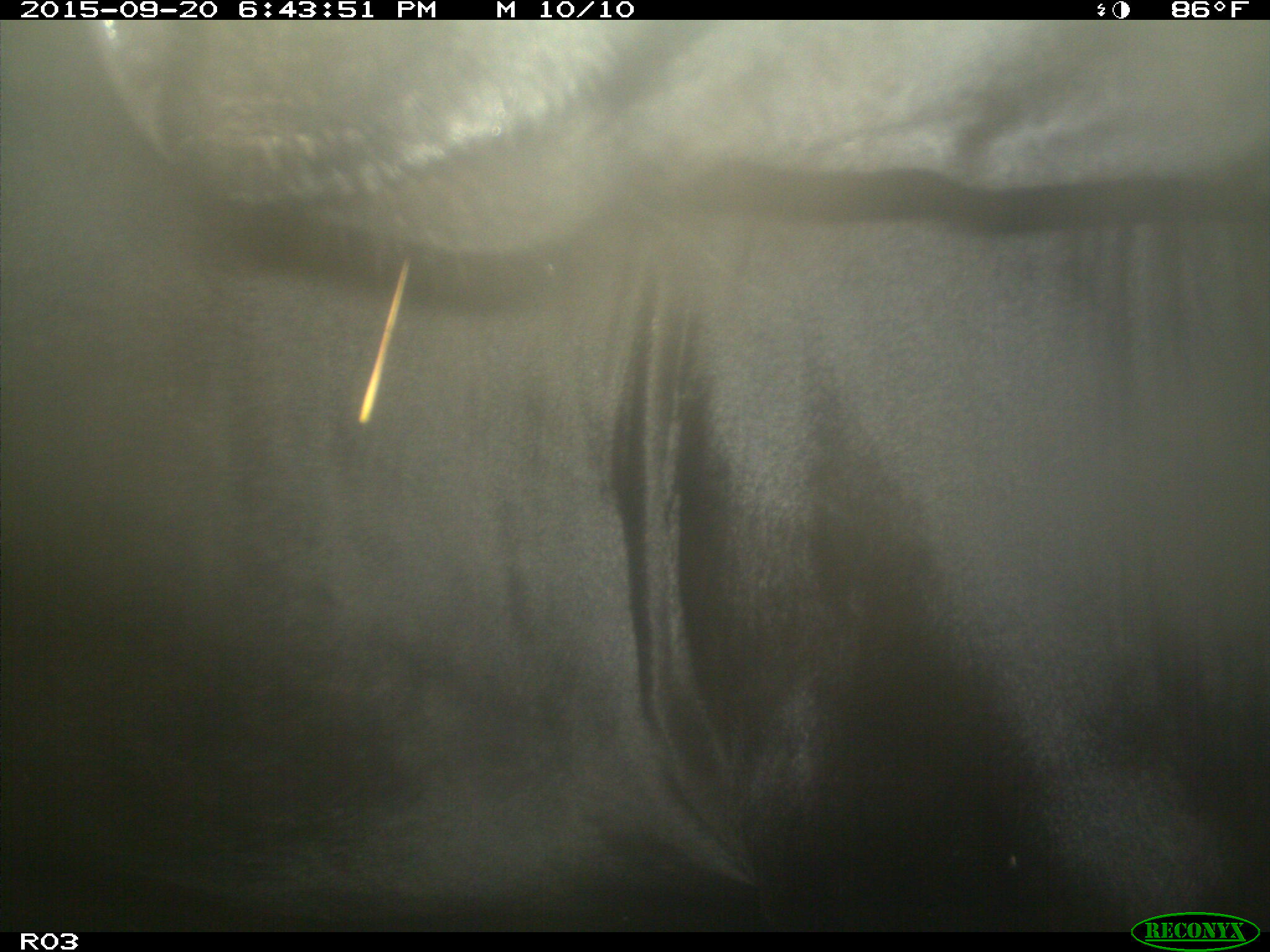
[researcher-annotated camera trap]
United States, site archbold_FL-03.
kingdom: Animalia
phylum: Chordata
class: Mammalia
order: Artiodactyla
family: Bovidae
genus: Bos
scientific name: Bos taurus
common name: domestic cow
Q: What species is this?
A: Bos taurus (domestic cow).